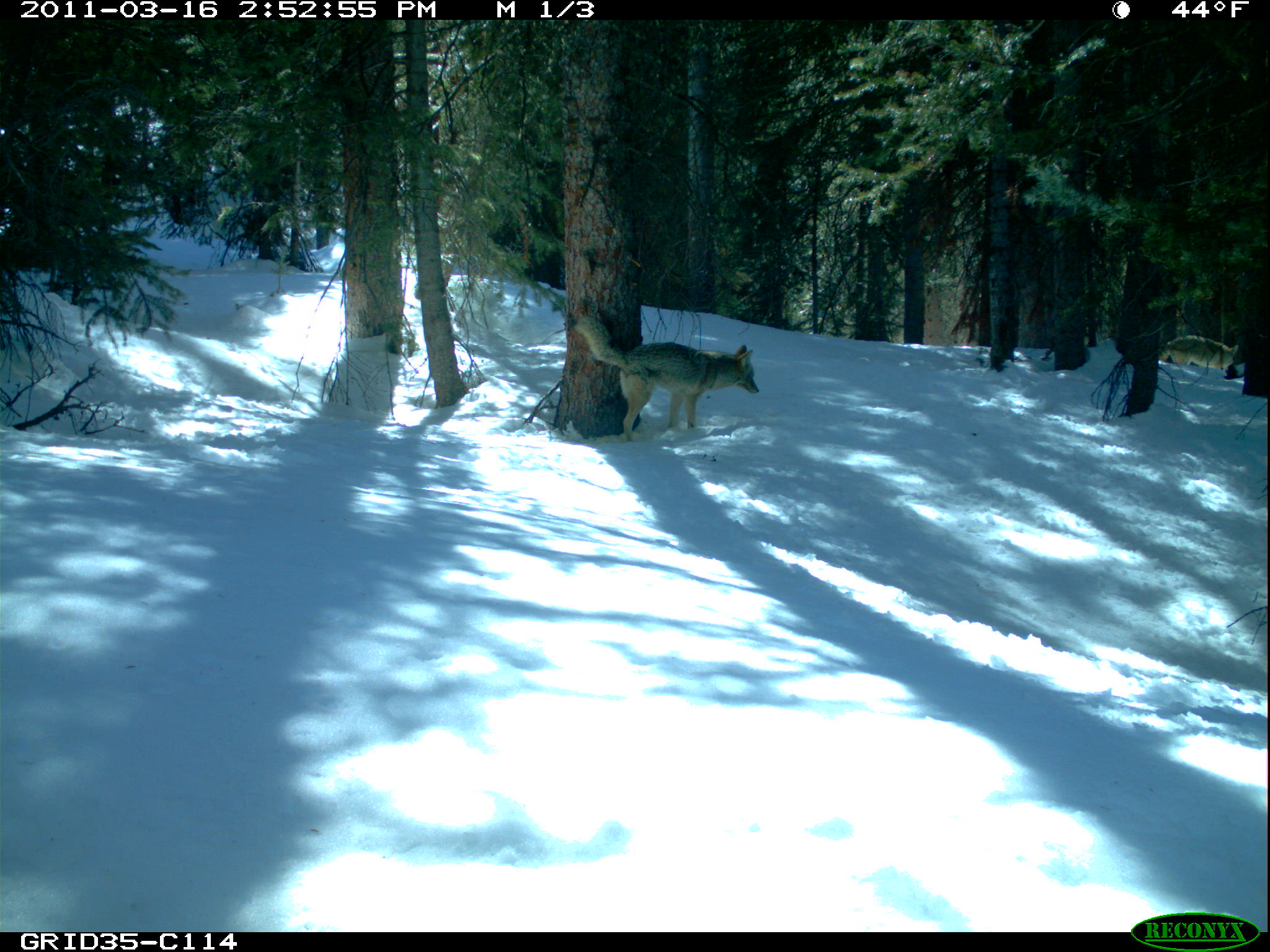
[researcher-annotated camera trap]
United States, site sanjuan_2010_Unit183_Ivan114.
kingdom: Animalia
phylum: Chordata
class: Mammalia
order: Carnivora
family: Canidae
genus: Canis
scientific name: Canis latrans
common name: coyote